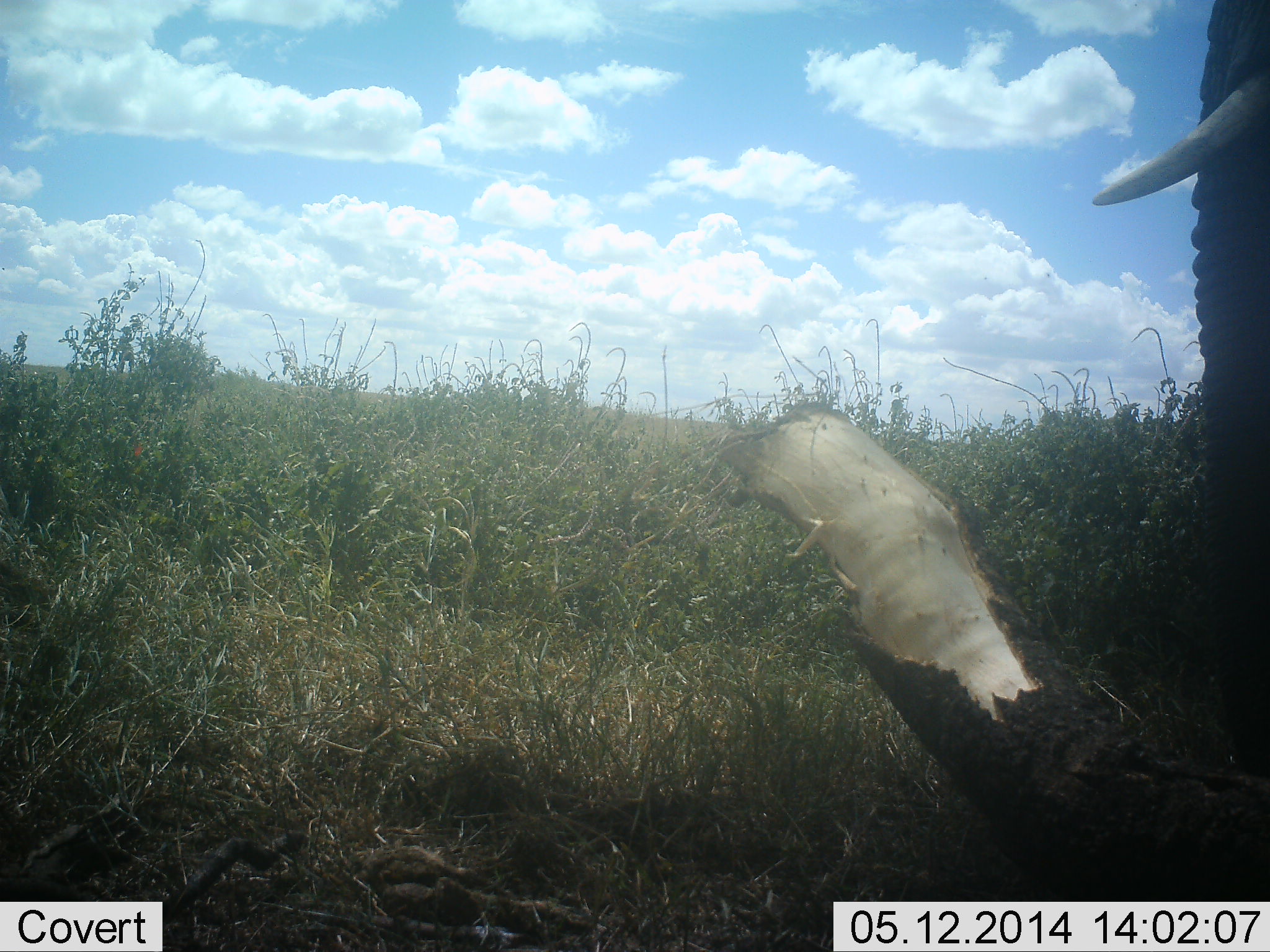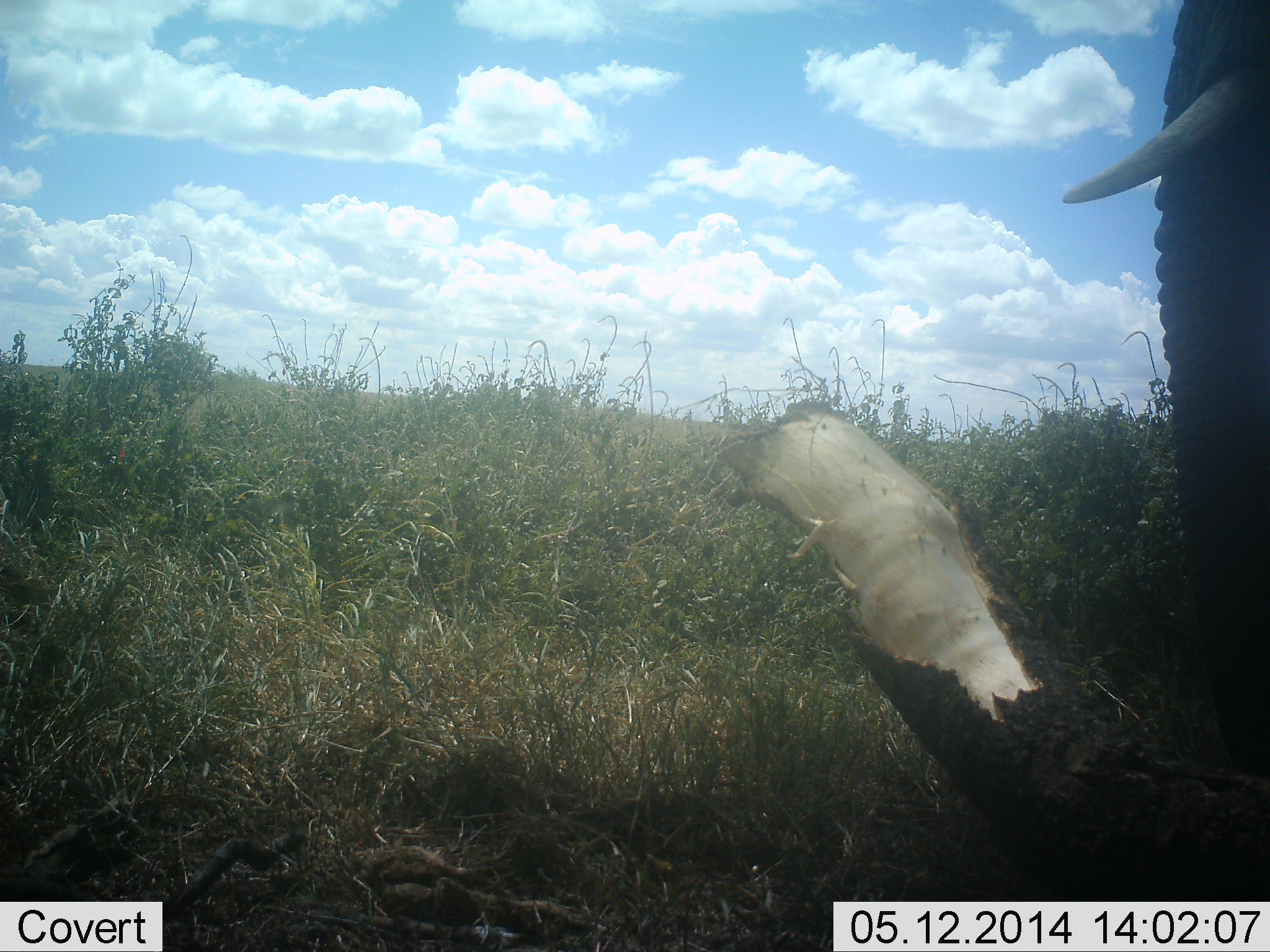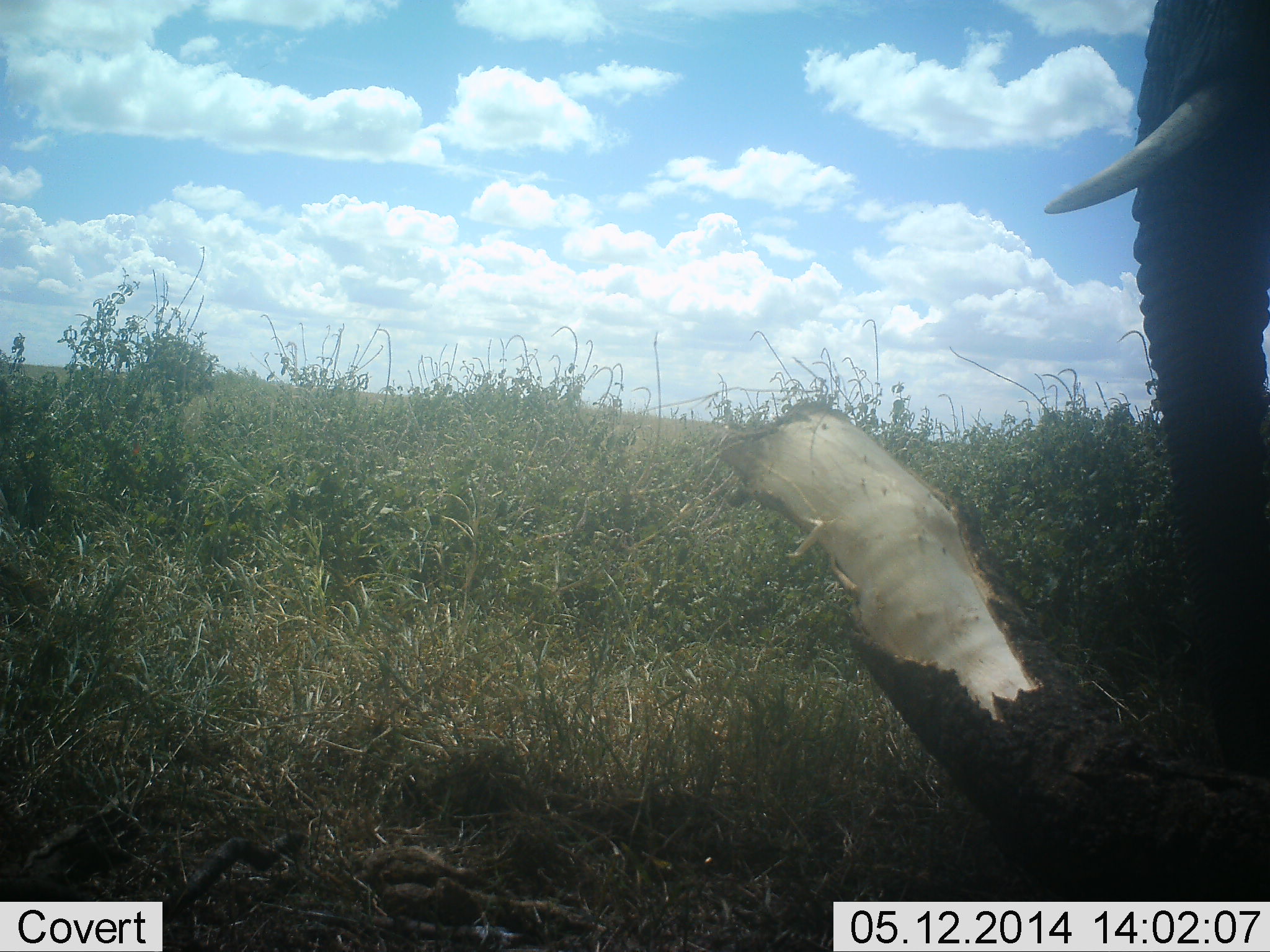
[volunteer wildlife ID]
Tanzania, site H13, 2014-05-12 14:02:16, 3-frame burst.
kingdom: Animalia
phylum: Chordata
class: Mammalia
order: Proboscidea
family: Elephantidae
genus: Loxodonta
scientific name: Loxodonta africana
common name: african bush elephant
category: elephant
Elephant (african bush elephant) (Loxodonta africana), count 1. Behavior (volunteer vote fractions): standing 80%, resting 0%, moving 20%, interacting 0%. Young present (vote fraction): 0%. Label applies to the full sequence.